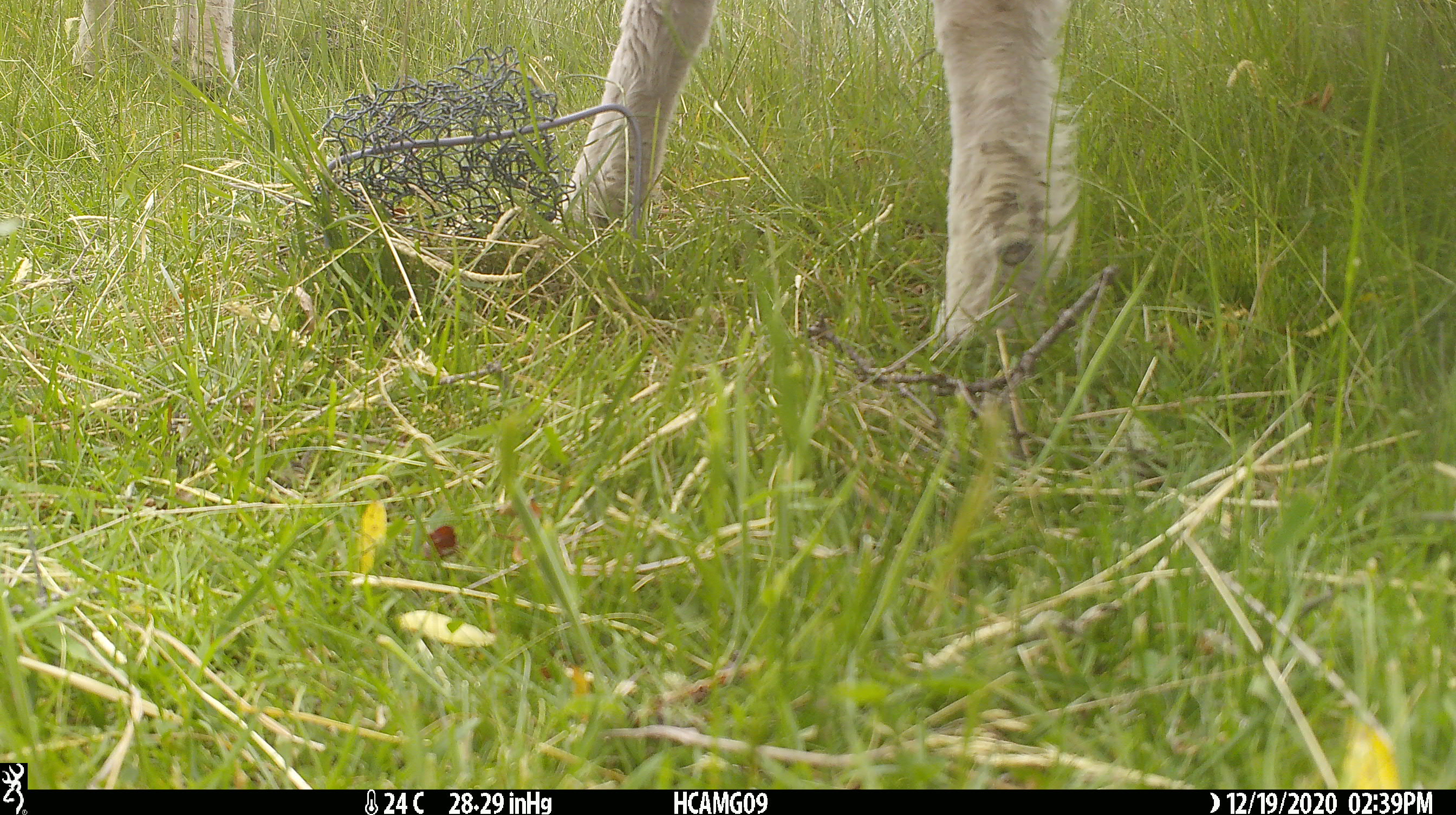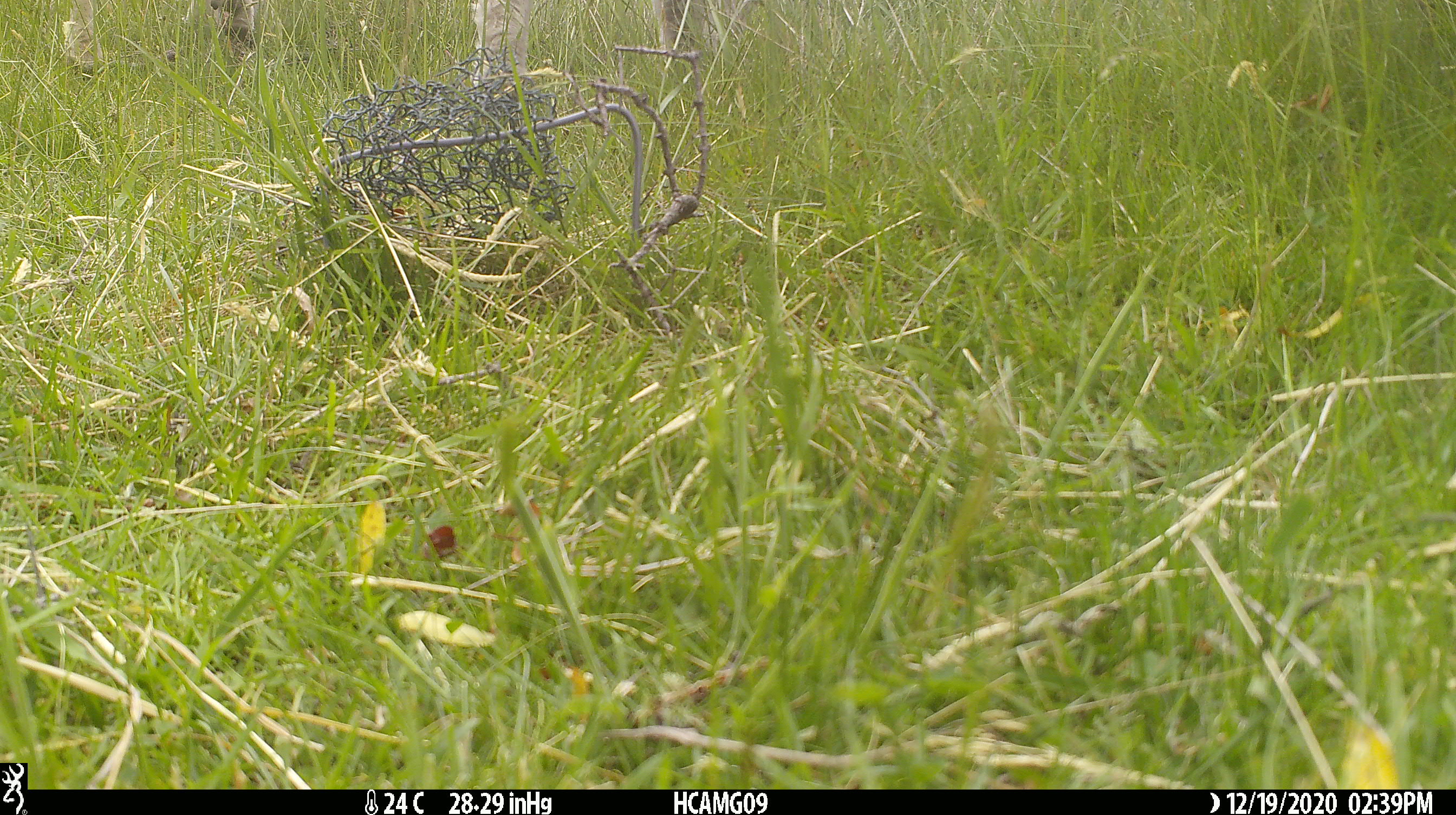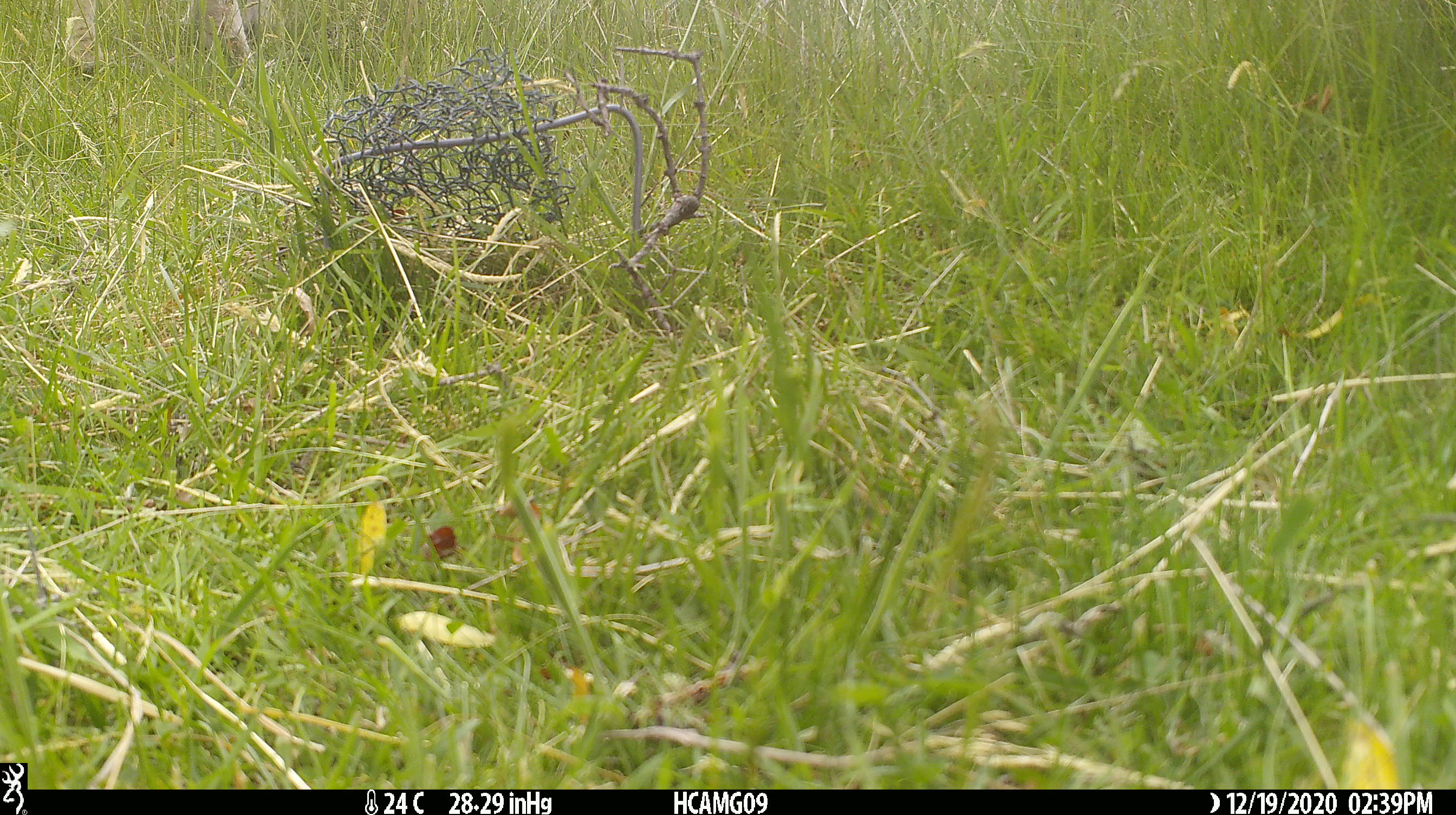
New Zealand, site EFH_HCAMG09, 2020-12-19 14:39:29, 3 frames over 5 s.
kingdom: Animalia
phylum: Chordata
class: Mammalia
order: Artiodactyla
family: Bovidae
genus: Ovis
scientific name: Ovis aries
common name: domestic sheep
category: sheep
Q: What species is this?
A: Sheep (domestic sheep) (Ovis aries).